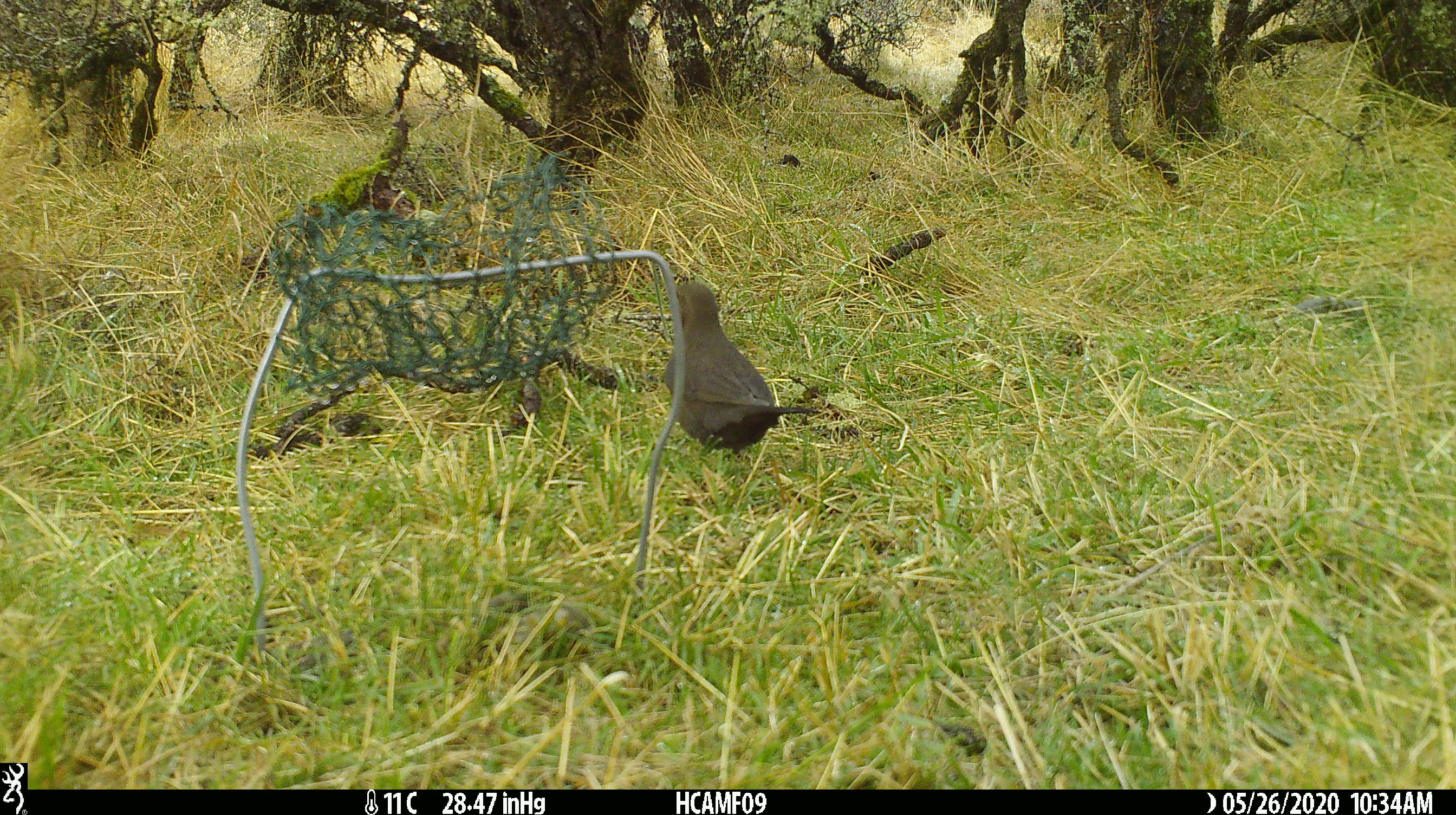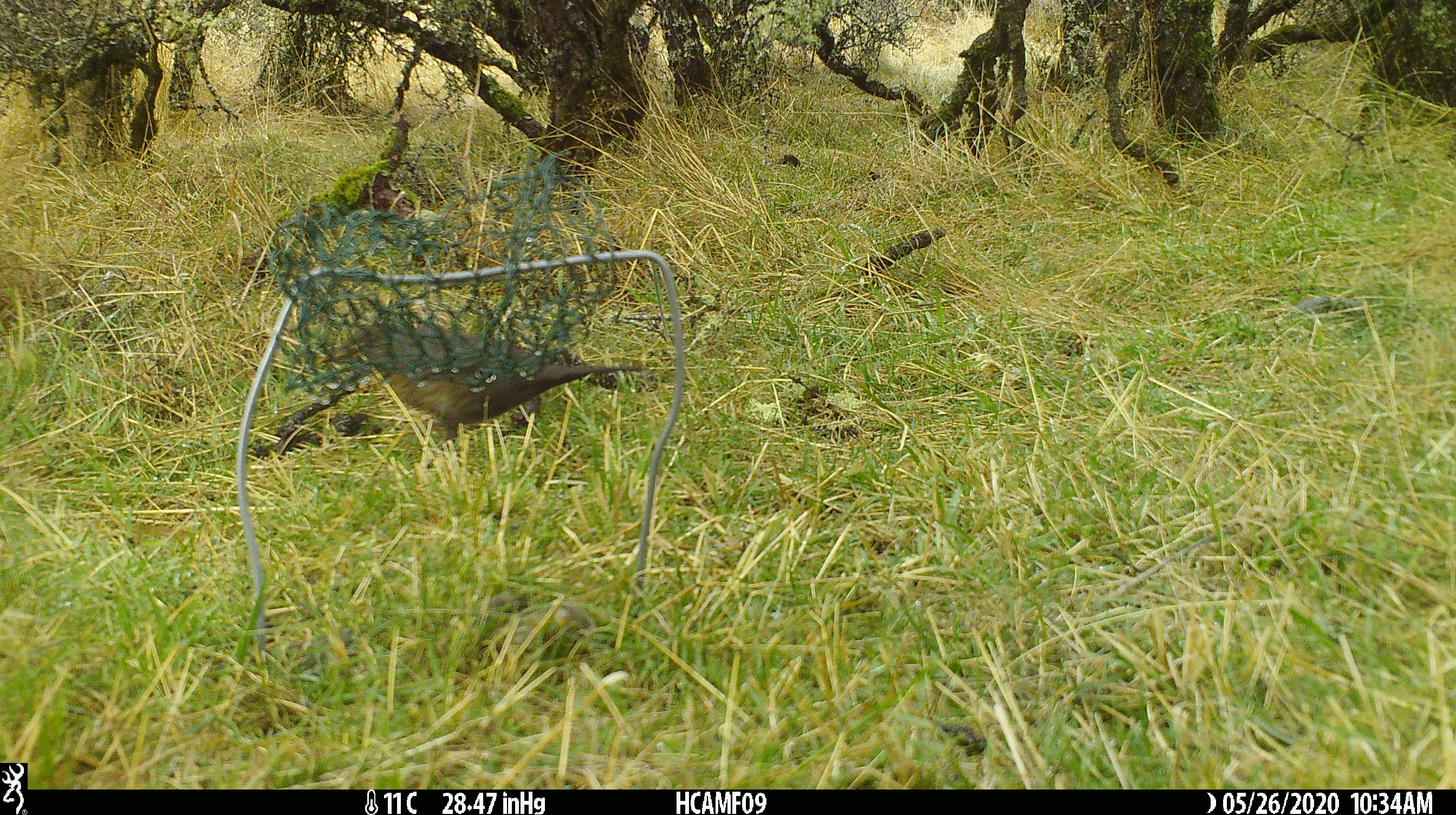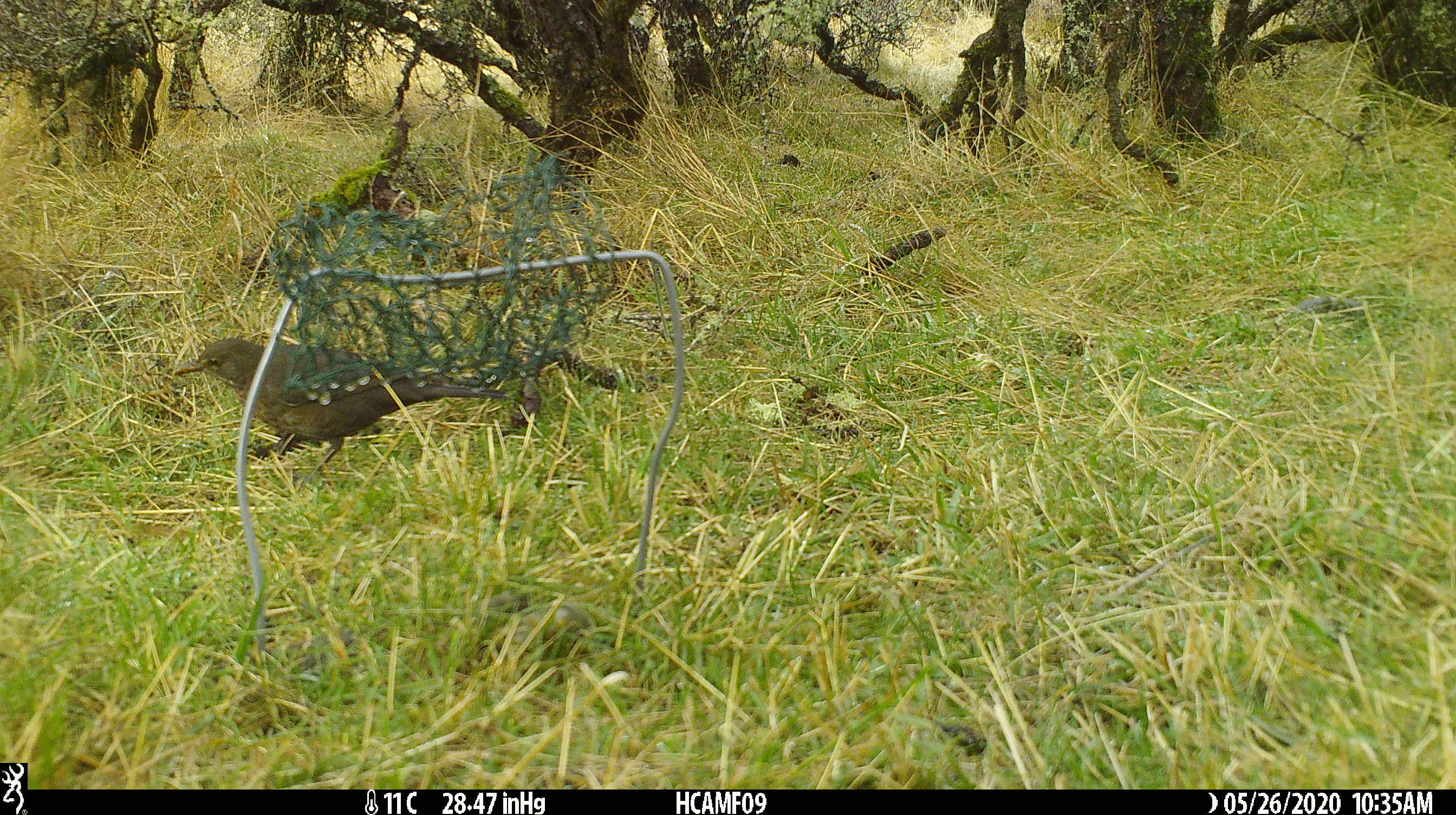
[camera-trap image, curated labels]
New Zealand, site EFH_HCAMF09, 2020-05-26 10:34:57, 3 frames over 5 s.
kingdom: Animalia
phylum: Chordata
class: Aves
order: Passeriformes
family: Turdidae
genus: Turdus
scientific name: Turdus merula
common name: eurasian blackbird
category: blackbird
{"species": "blackbird (eurasian blackbird) (Turdus merula)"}